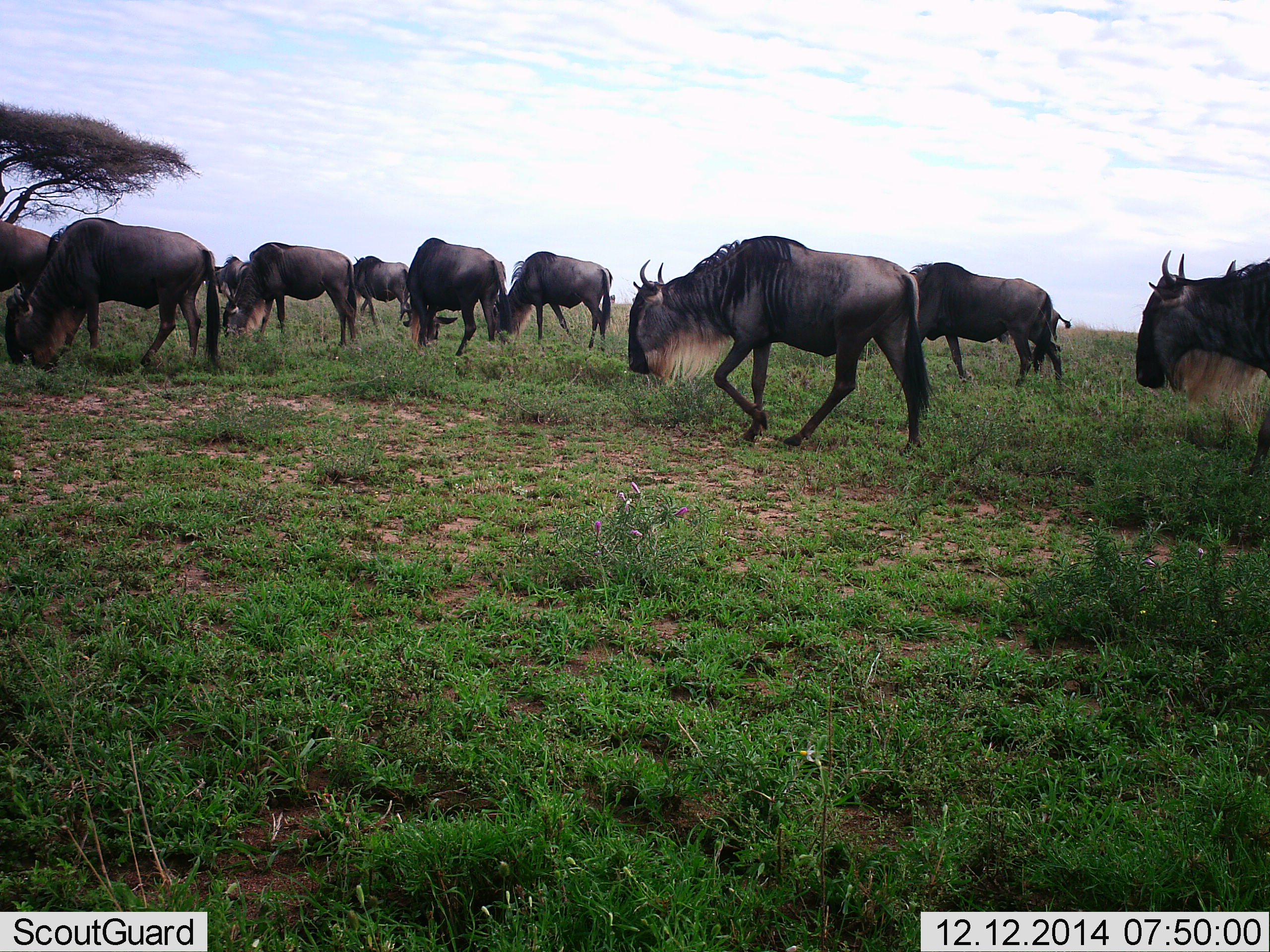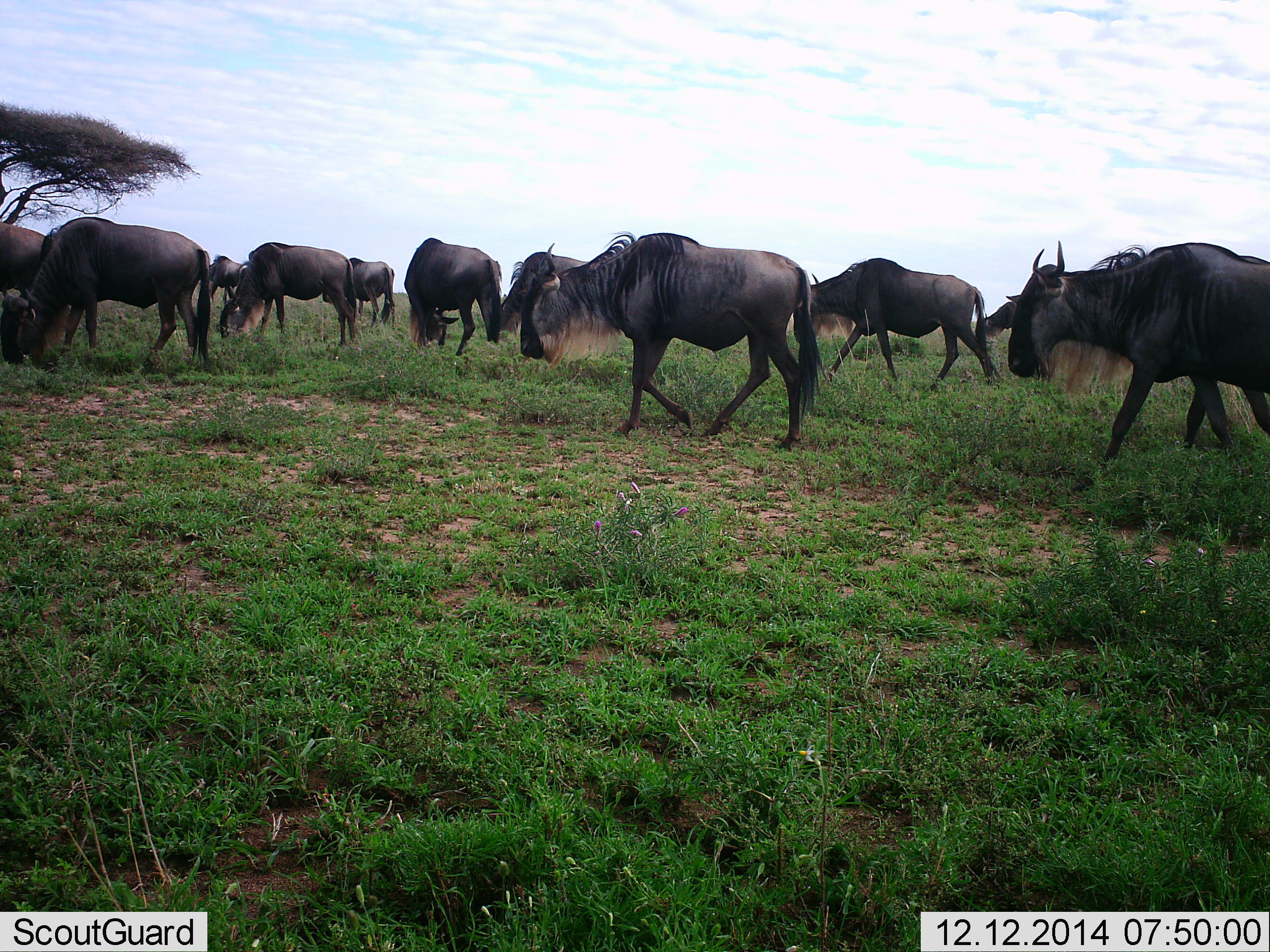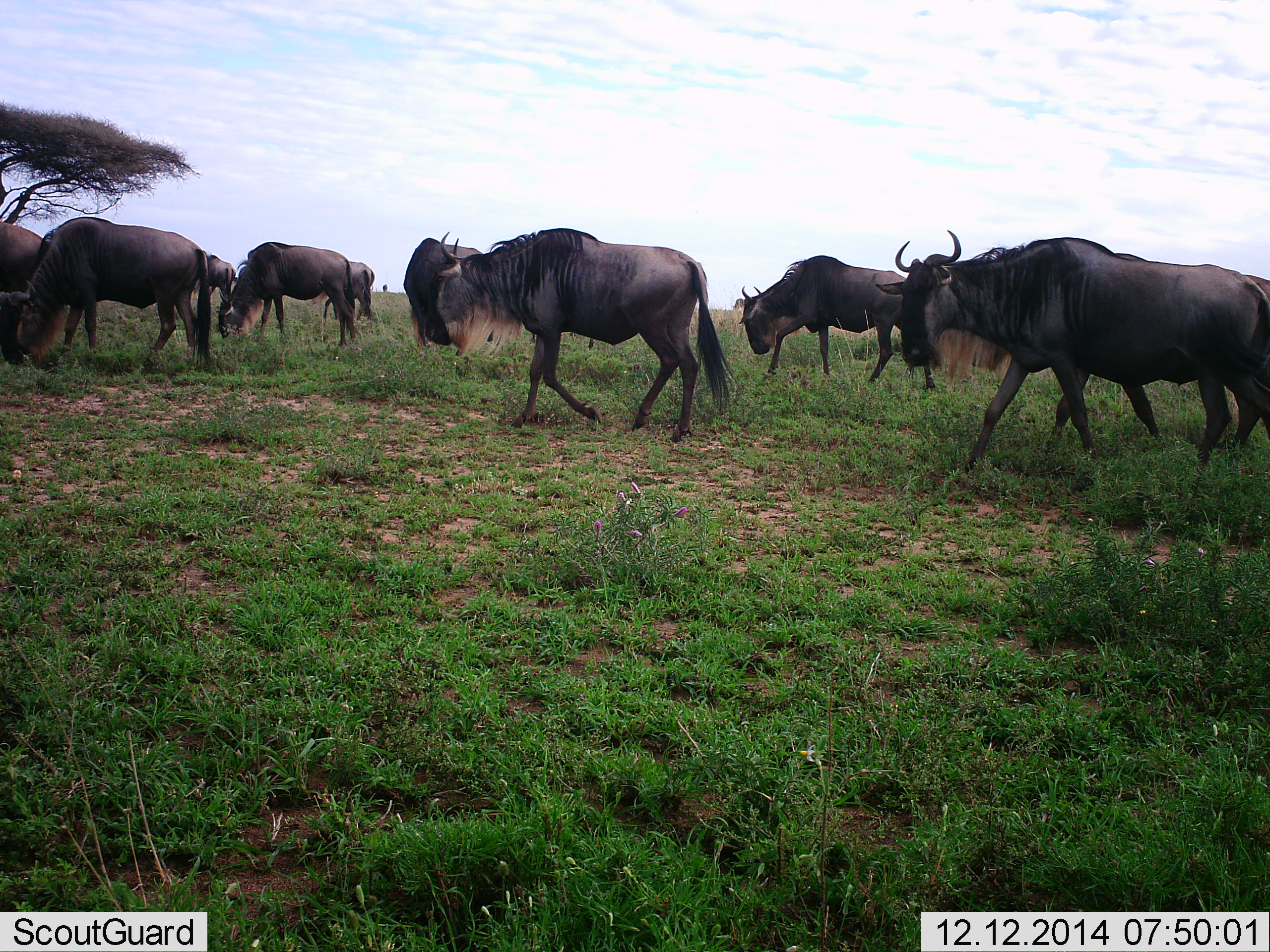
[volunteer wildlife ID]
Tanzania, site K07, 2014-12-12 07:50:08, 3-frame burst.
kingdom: Animalia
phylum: Chordata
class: Mammalia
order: Artiodactyla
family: Bovidae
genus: Connochaetes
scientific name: Connochaetes taurinus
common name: blue wildebeest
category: wildebeest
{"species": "wildebeest (blue wildebeest) (Connochaetes taurinus)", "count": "11-50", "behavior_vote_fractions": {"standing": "30%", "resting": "0%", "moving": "90%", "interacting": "0%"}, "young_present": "0%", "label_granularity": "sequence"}